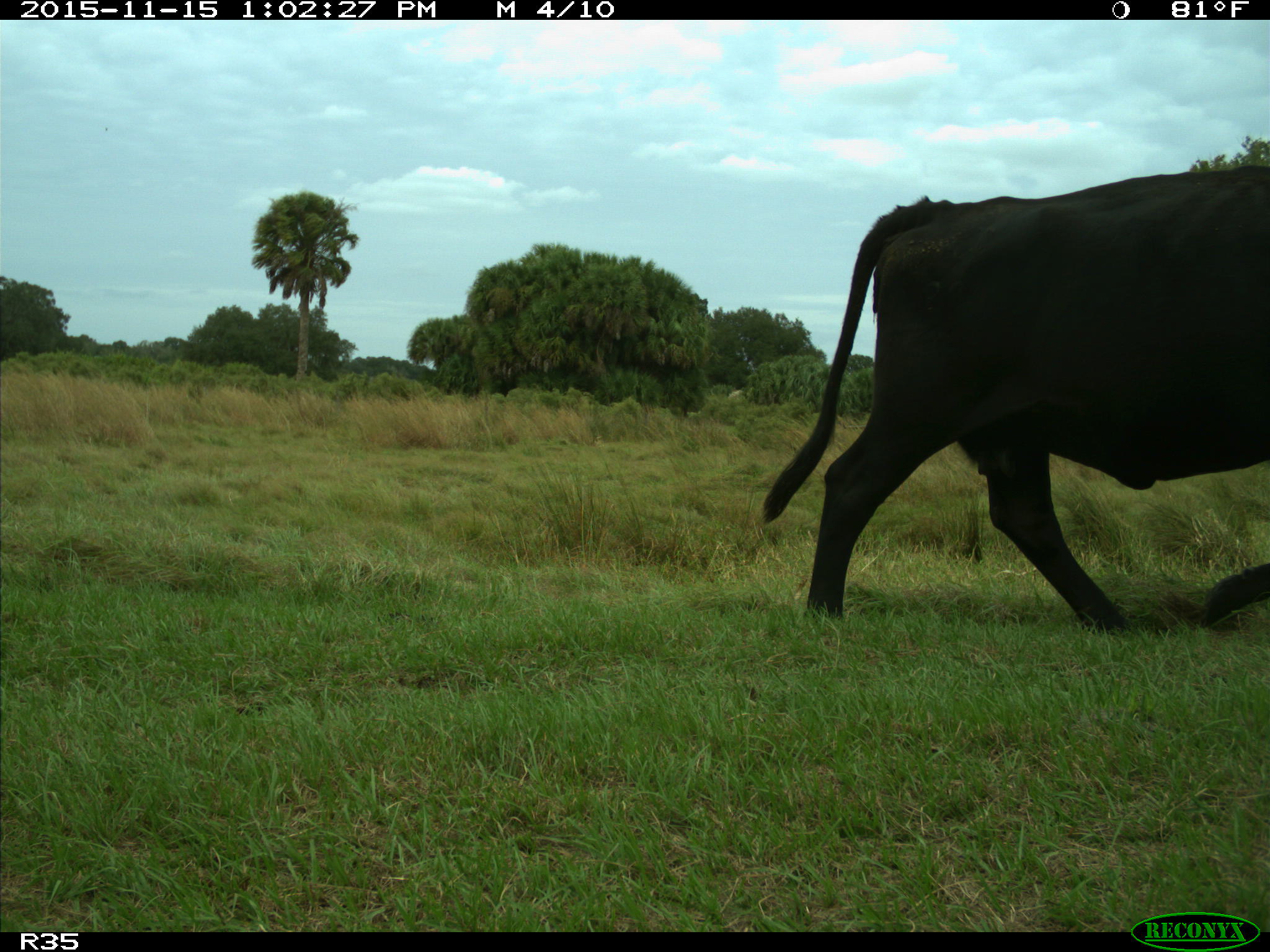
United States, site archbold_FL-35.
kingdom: Animalia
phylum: Chordata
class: Mammalia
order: Artiodactyla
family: Bovidae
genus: Bos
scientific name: Bos taurus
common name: domestic cow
Bos taurus (domestic cow).